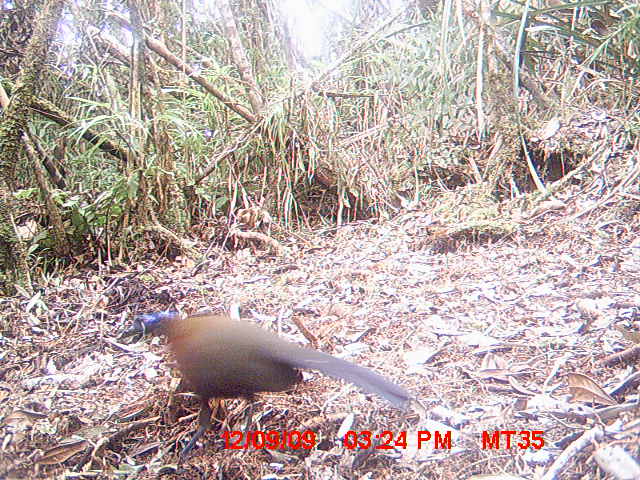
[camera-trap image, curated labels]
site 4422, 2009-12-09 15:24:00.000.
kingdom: Animalia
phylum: Chordata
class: Aves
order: Cuculiformes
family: Cuculidae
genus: Coua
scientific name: Coua serriana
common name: red-breasted coua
Coua serriana (red-breasted coua), count 1.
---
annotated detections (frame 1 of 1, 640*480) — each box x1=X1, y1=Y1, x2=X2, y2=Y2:
coua serriana: x1=121, y1=310, x2=409, y2=474